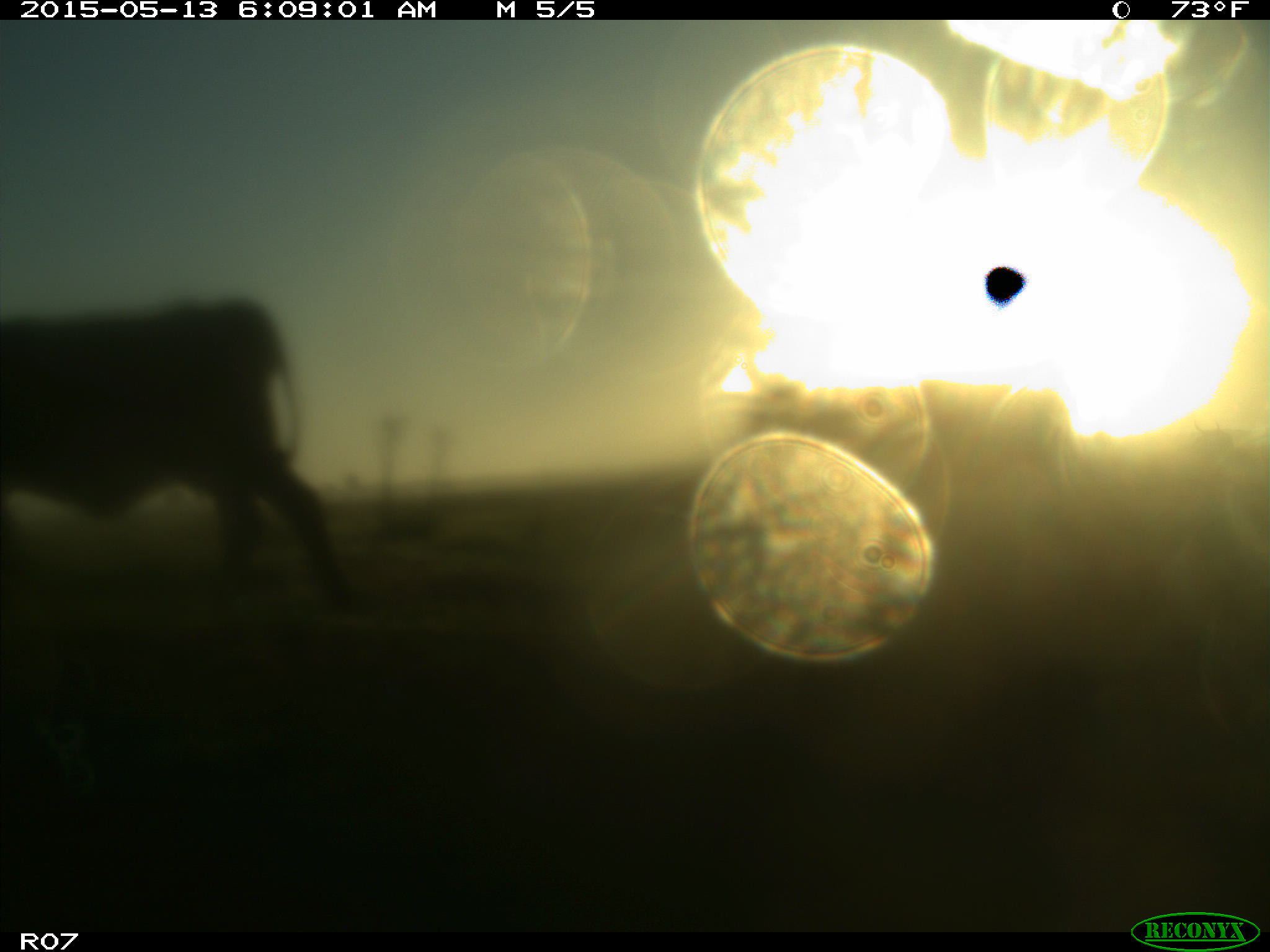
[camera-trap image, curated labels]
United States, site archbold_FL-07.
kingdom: Animalia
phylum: Chordata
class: Mammalia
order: Artiodactyla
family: Bovidae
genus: Bos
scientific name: Bos taurus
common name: domestic cow